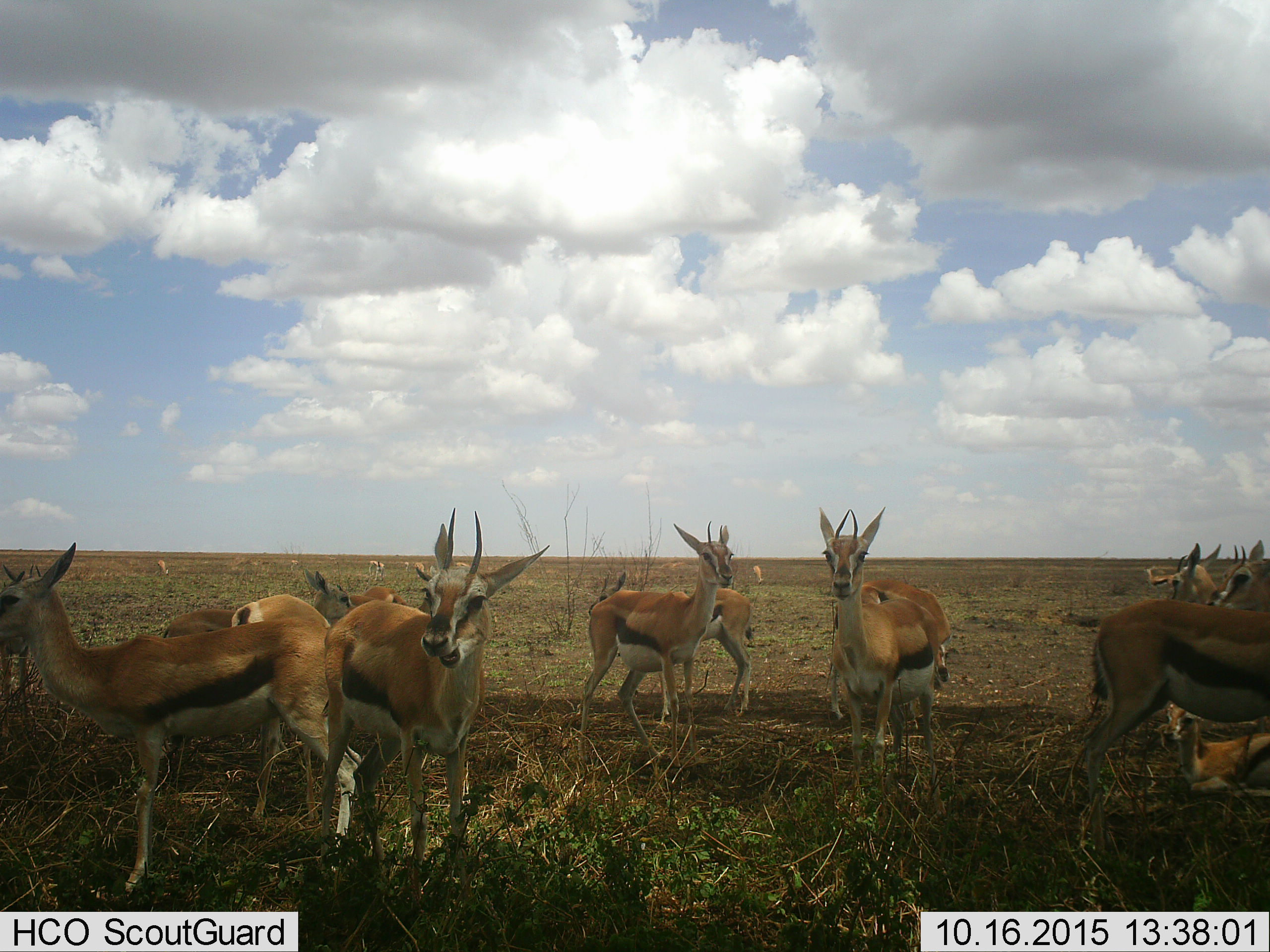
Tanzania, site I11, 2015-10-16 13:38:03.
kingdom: Animalia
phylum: Chordata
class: Mammalia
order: Artiodactyla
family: Bovidae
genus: Eudorcas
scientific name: Eudorcas thomsonii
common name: thomson's gazelle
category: gazellethomsons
Gazellethomsons (thomson's gazelle) (Eudorcas thomsonii), count 11-50. Behavior (volunteer vote fractions): standing 100%, resting 38%, moving 25%, interacting 12%. Young present (vote fraction): 25%. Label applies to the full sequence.